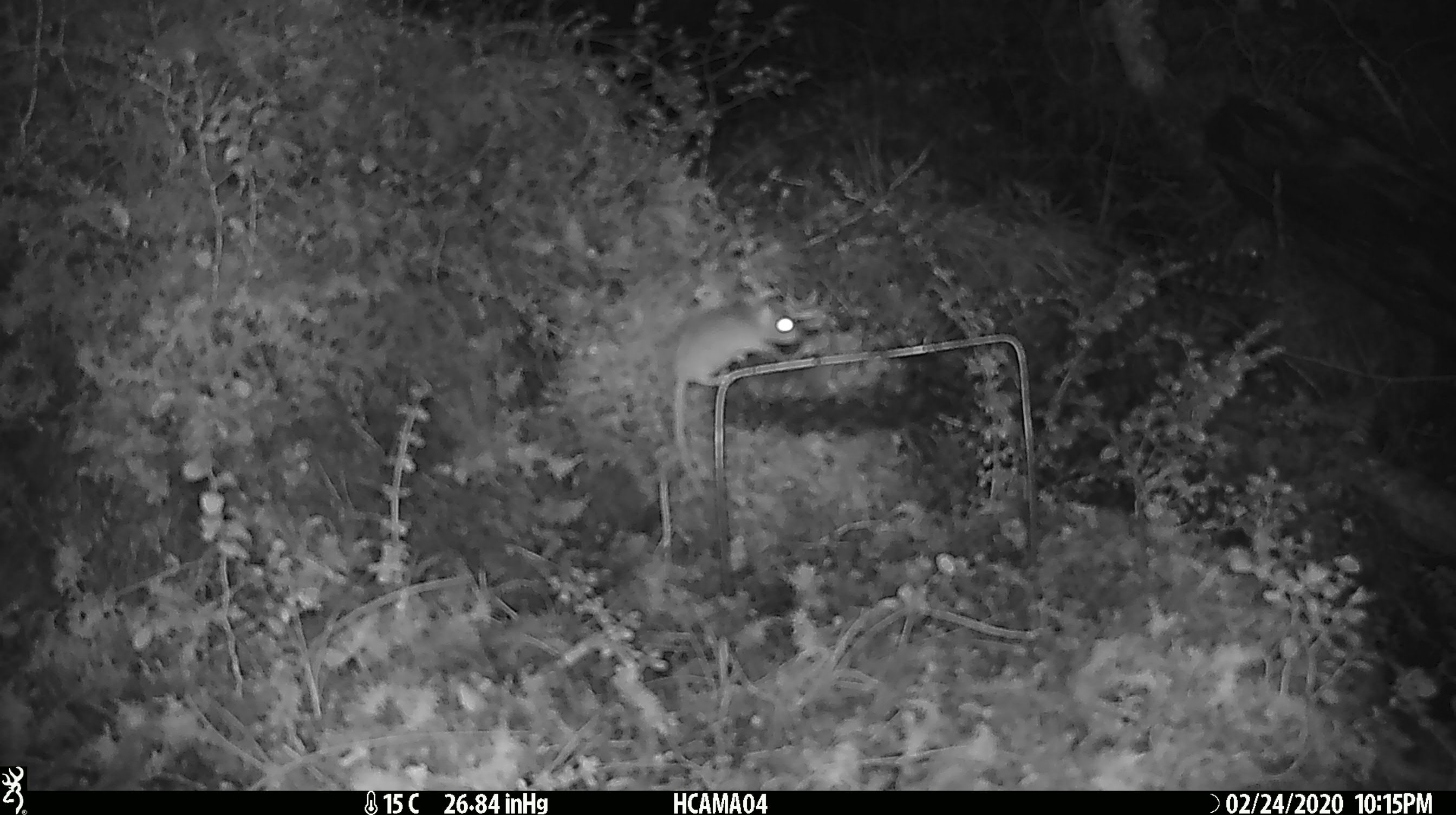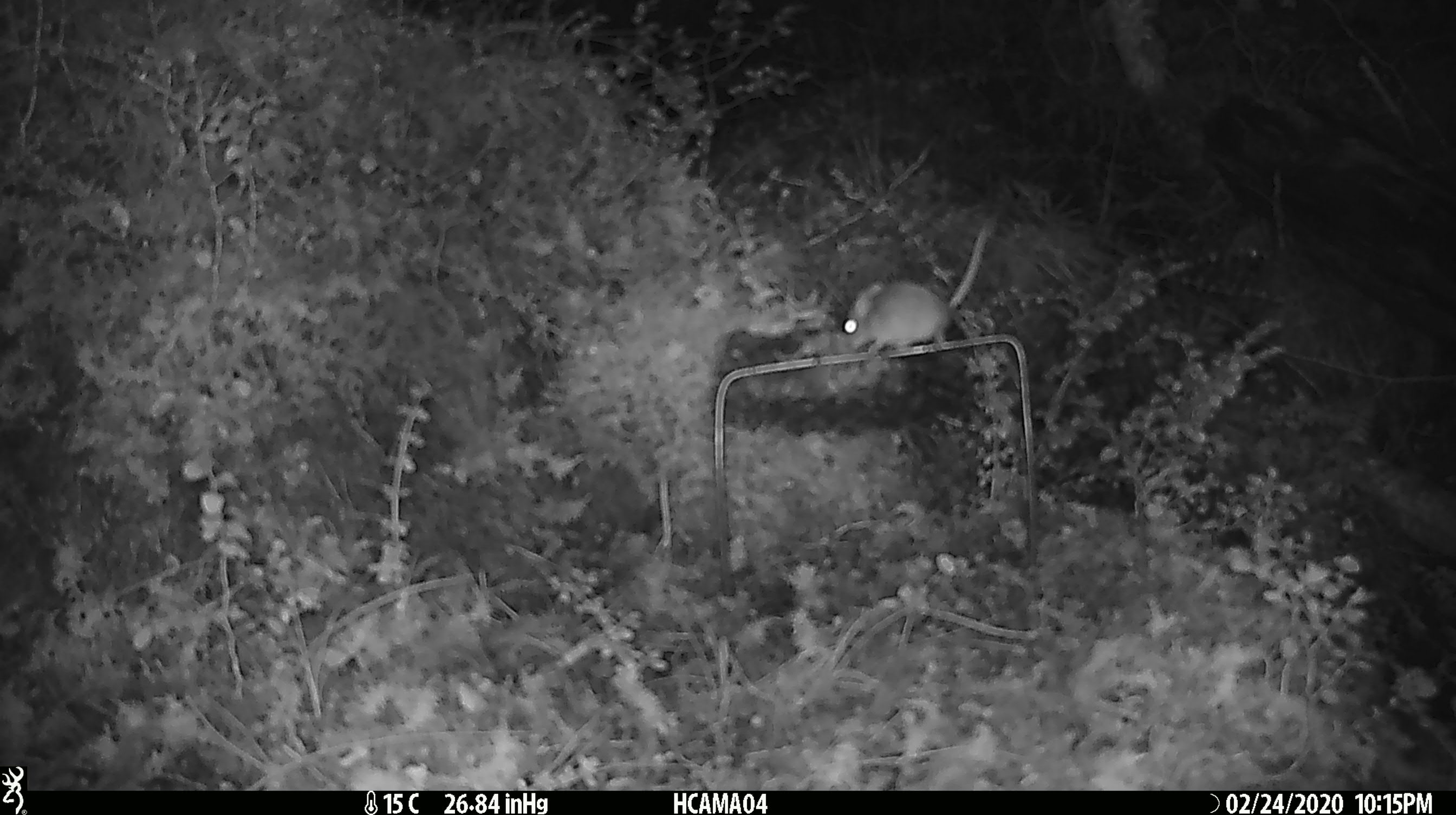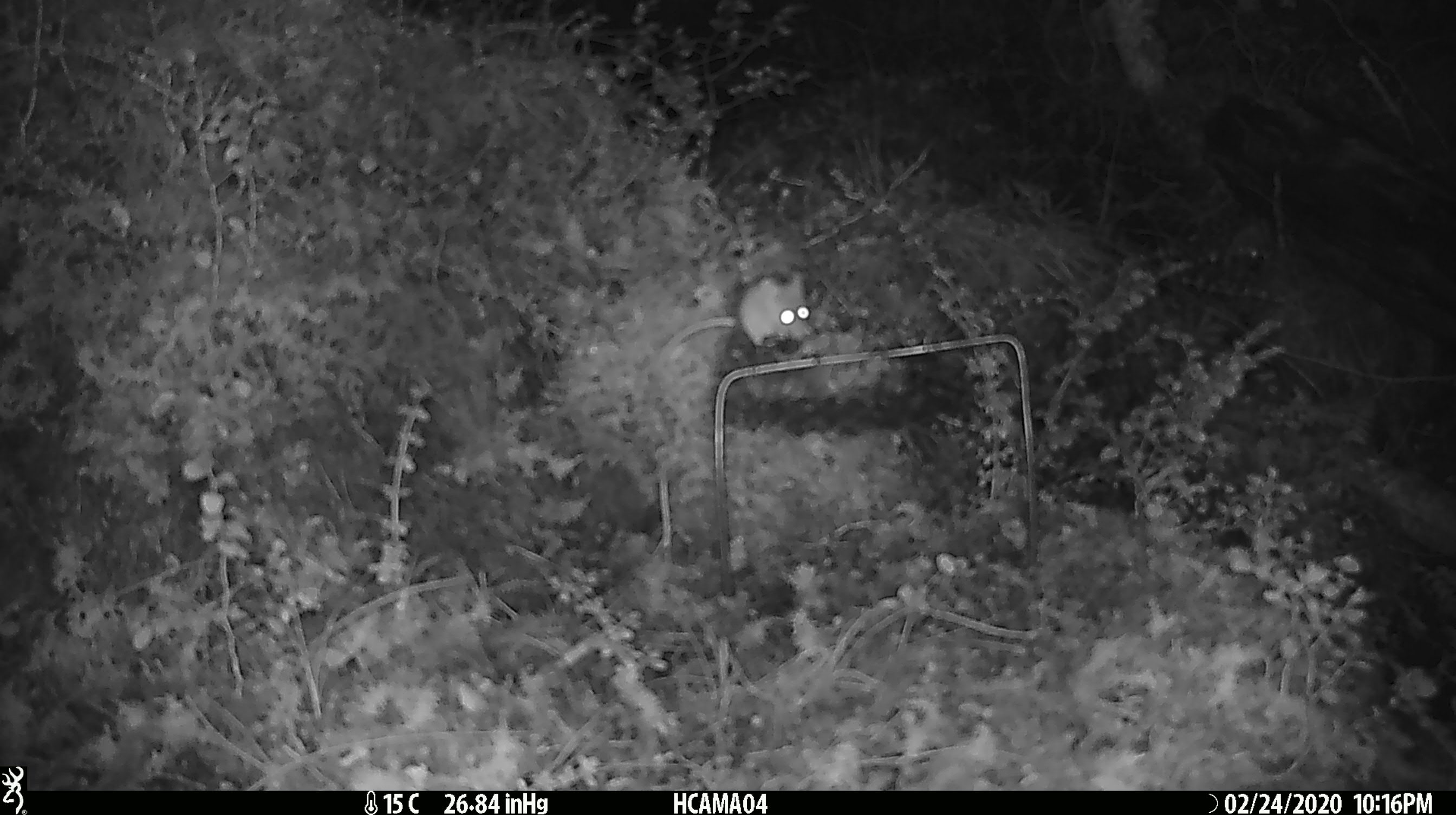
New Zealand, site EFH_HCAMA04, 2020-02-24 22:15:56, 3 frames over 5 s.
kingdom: Animalia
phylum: Chordata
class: Mammalia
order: Rodentia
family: Muridae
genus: Mus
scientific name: Mus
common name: mouse